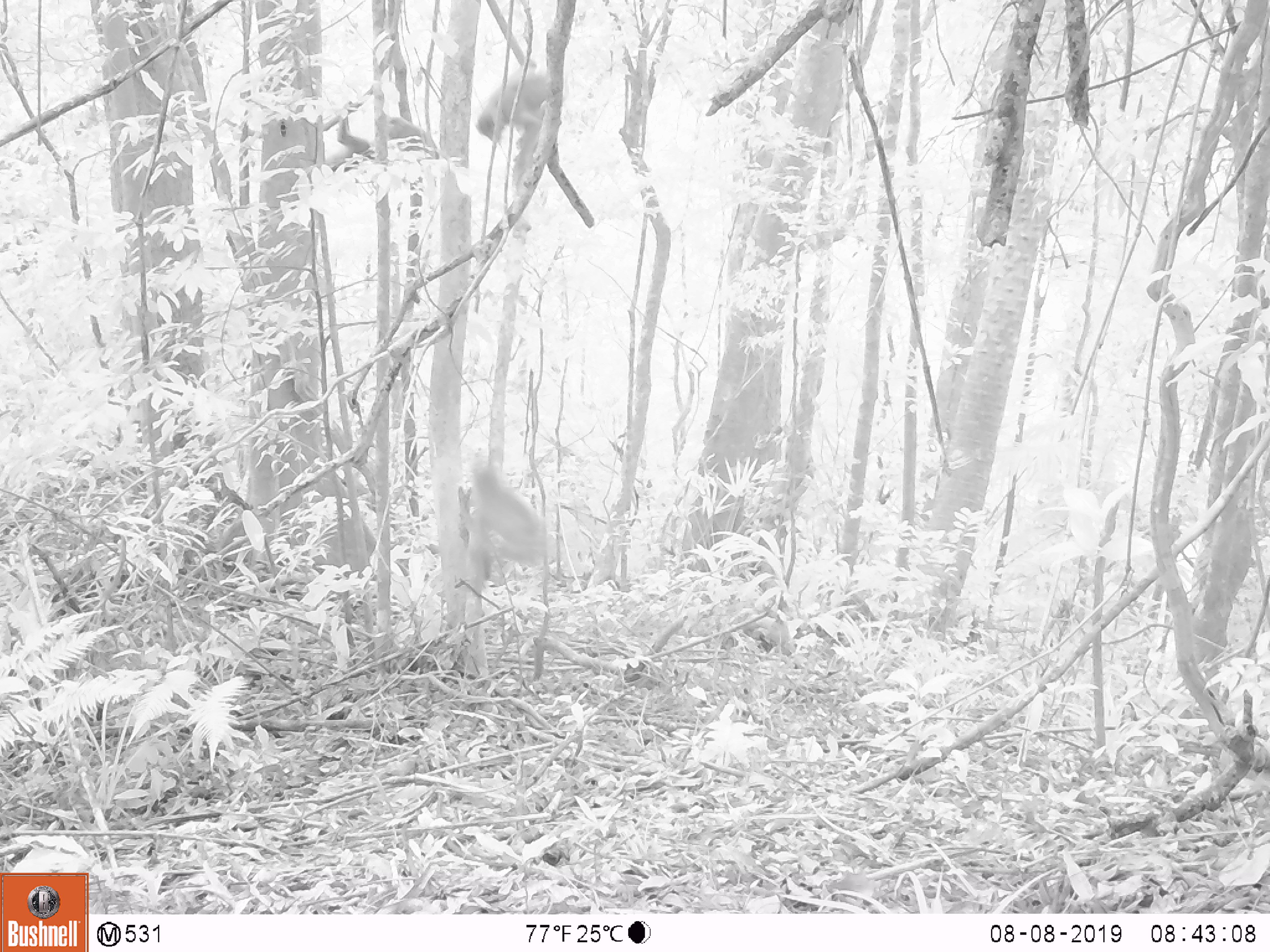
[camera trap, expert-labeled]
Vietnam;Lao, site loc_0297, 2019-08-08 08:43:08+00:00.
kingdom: Animalia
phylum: Chordata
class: Mammalia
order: Primates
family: Cercopithecidae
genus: Macaca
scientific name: Macaca nemestrina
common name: pig-tailed macaque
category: pig tailed macaque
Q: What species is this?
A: Pig tailed macaque (pig-tailed macaque) (Macaca nemestrina).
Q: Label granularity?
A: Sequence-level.